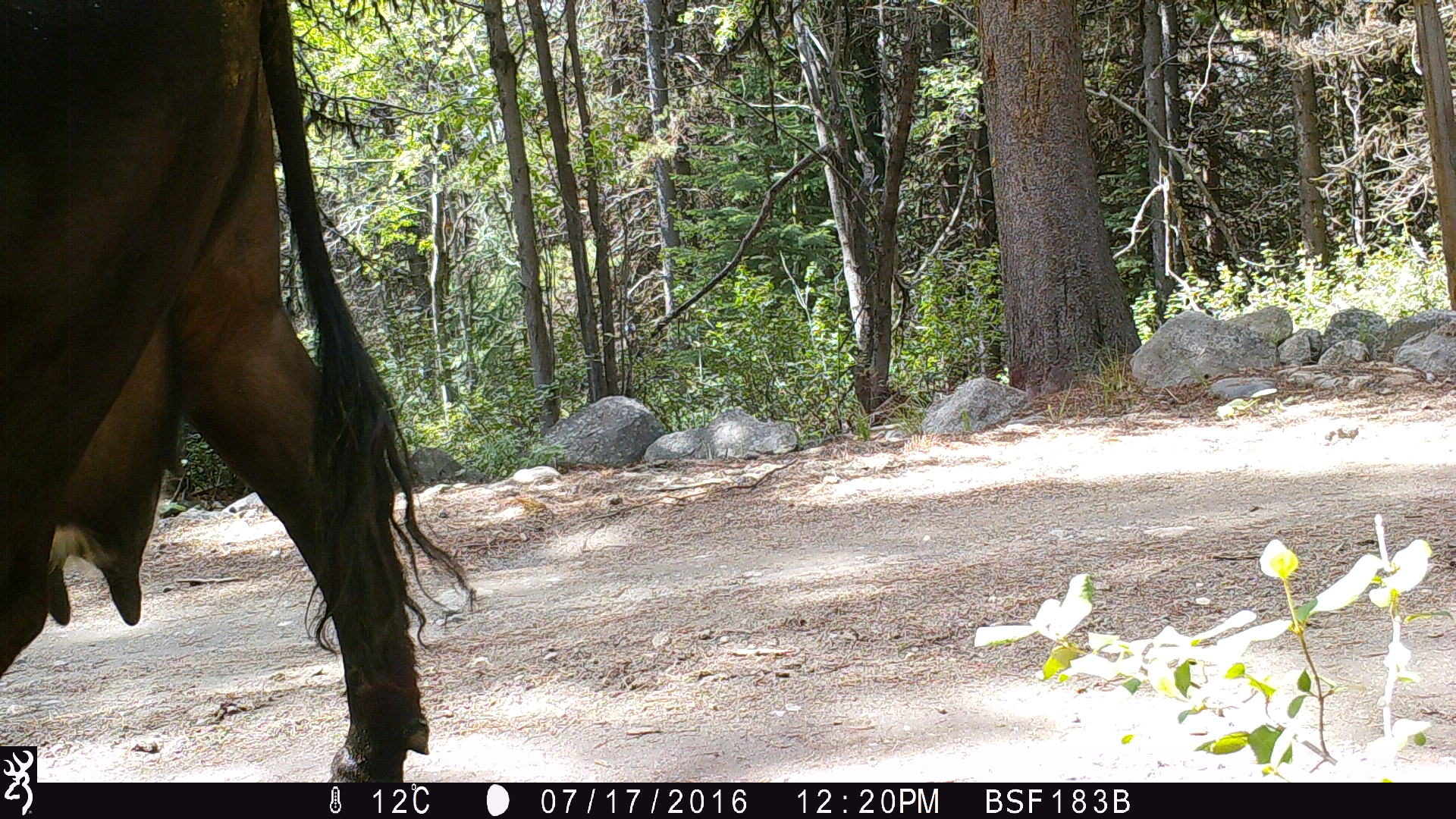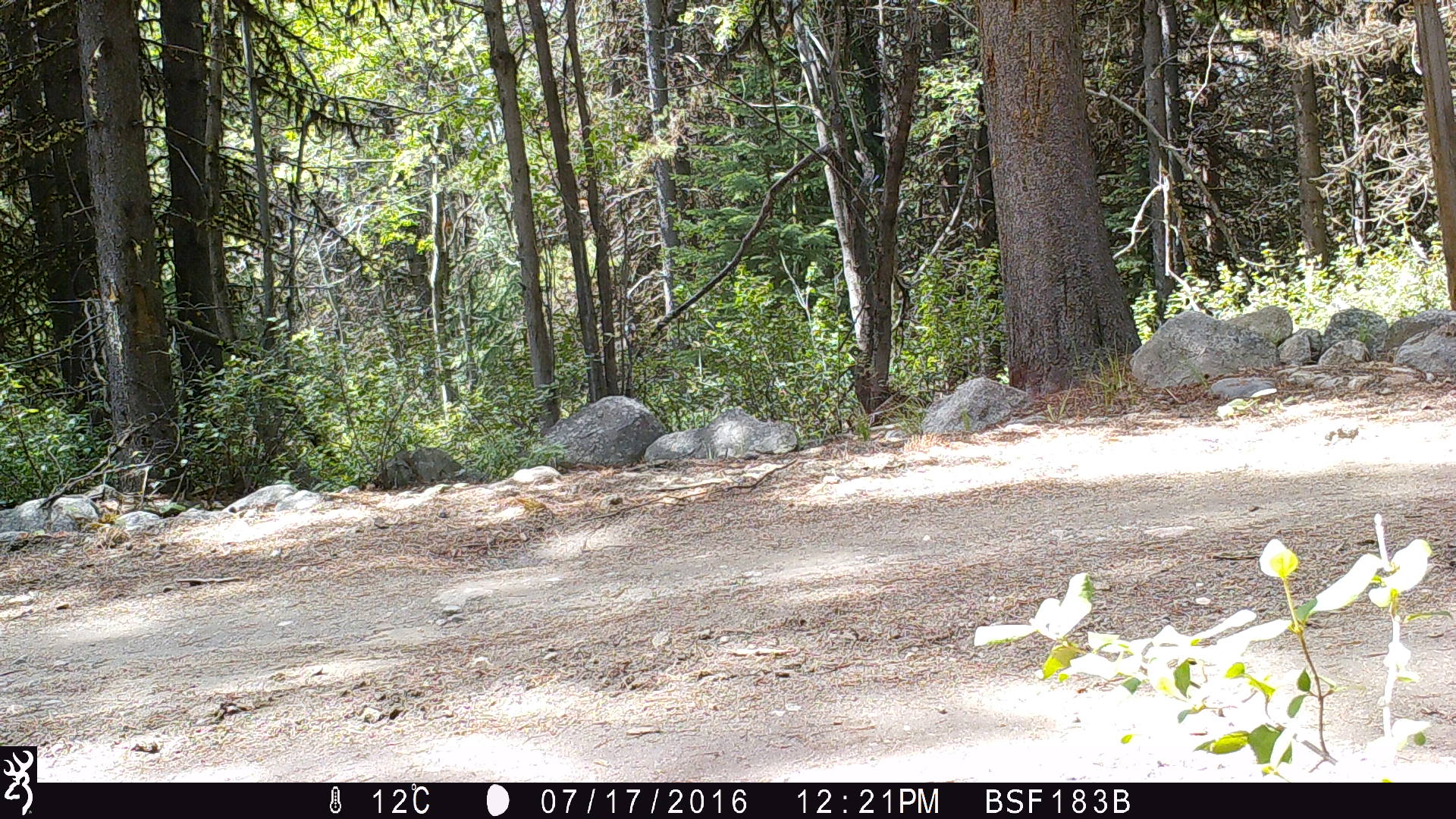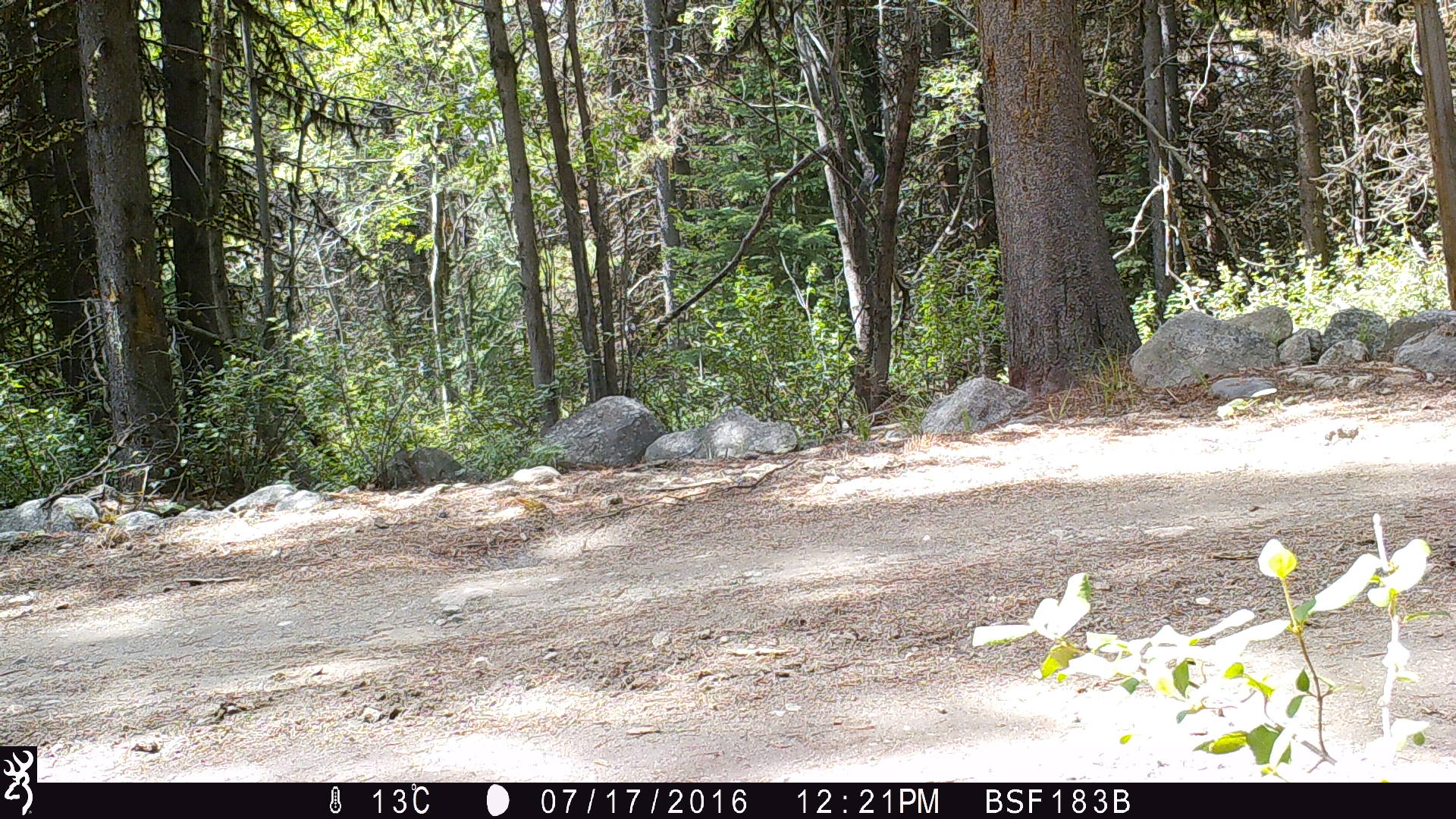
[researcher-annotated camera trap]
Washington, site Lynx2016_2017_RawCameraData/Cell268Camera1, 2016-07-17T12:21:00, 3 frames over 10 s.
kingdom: Animalia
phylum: Chordata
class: Mammalia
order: Artiodactyla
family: Bovidae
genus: Bos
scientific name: Bos taurus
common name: domestic cattle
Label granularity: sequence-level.